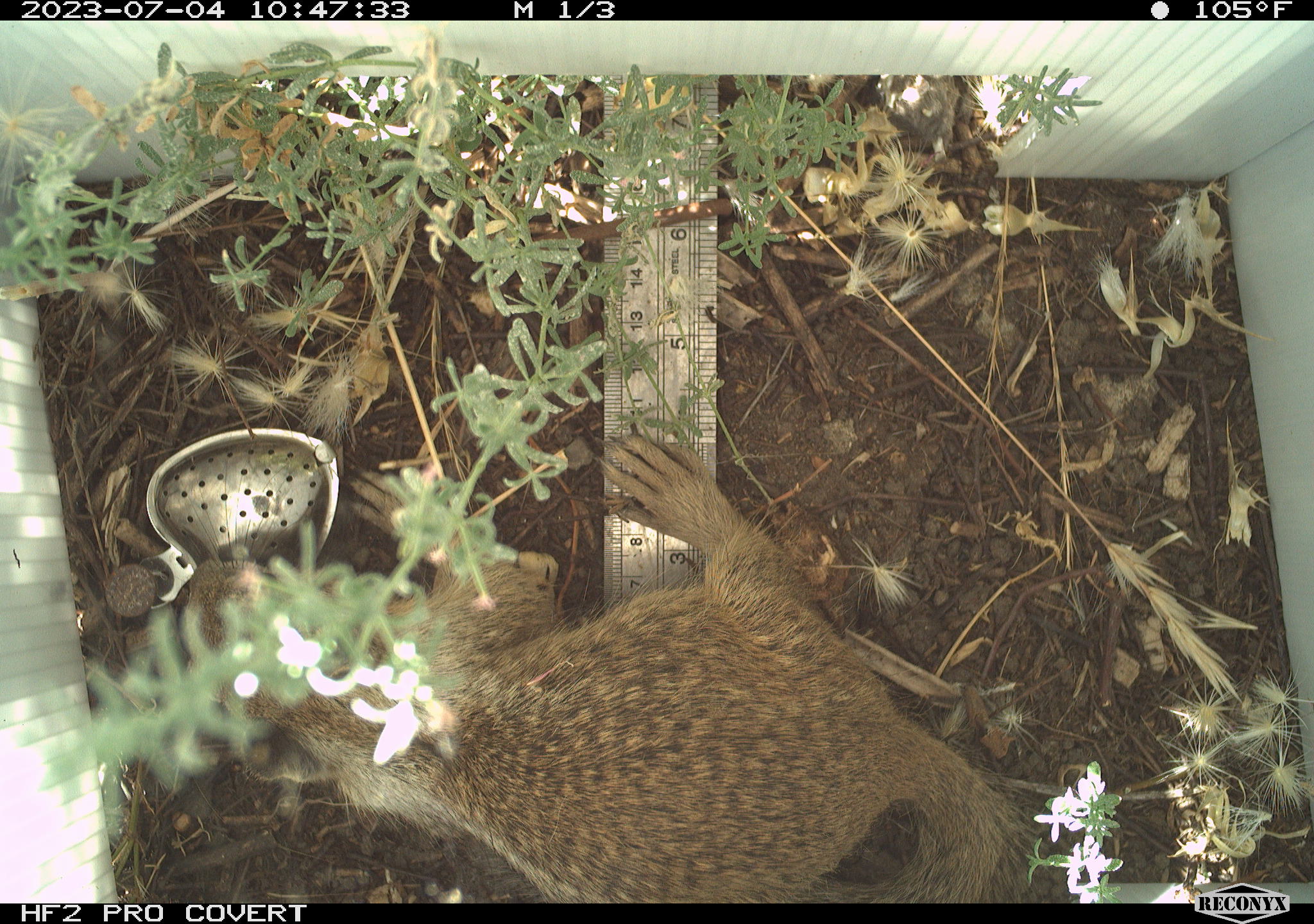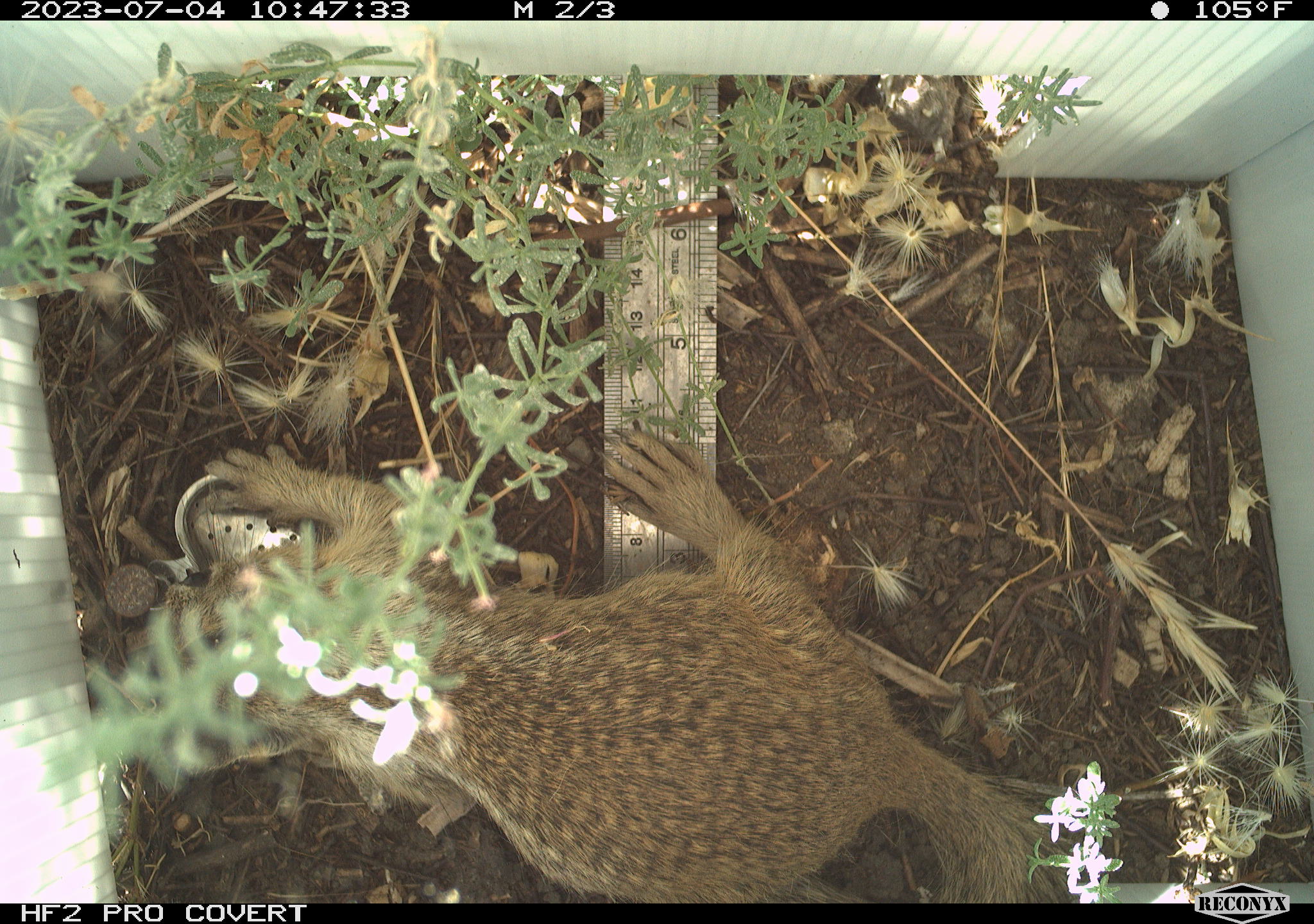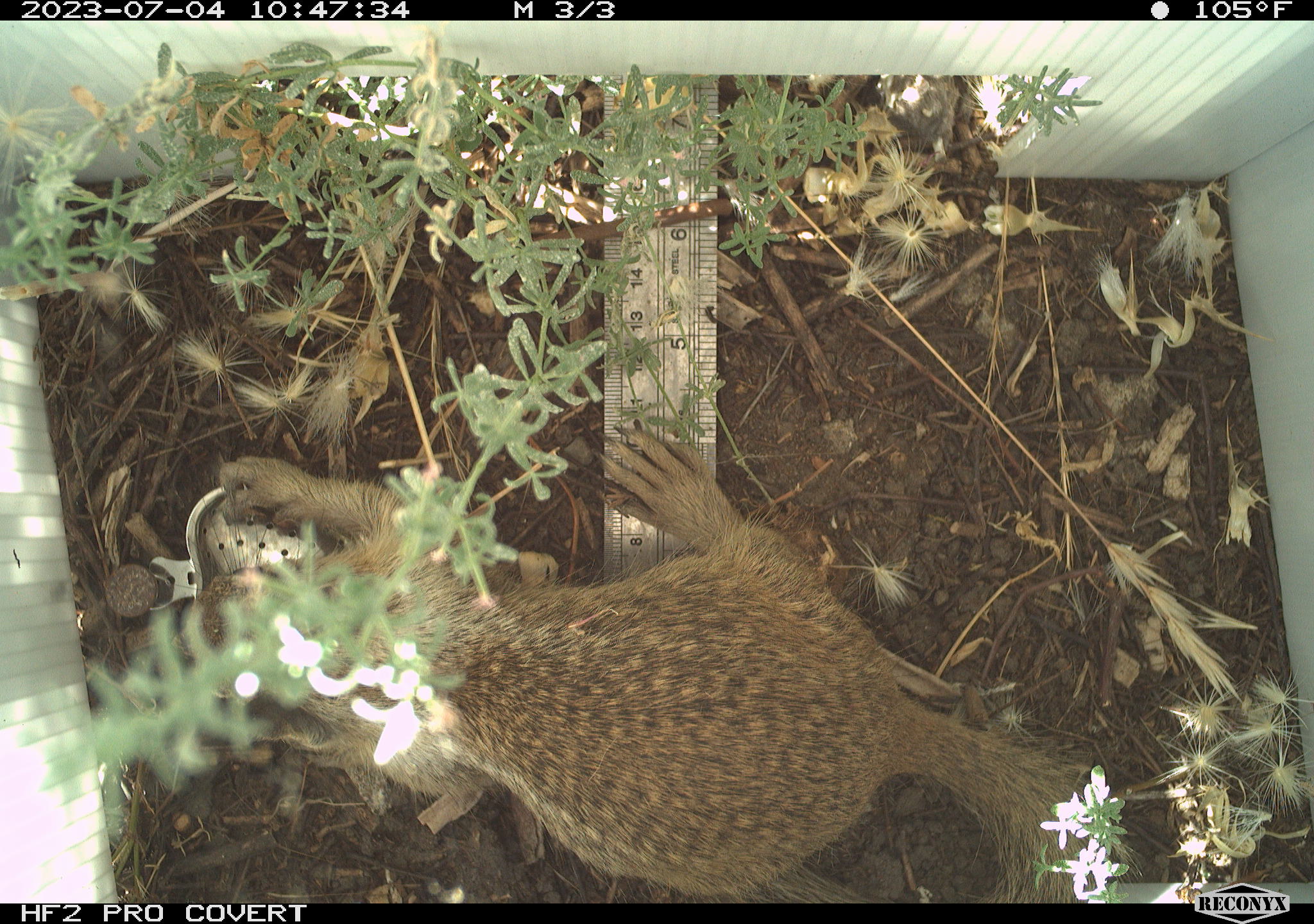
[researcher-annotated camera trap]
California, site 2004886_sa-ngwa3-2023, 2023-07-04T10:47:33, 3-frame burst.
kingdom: Animalia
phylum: Chordata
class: Mammalia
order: Rodentia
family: Sciuridae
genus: Otospermophilus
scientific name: Otospermophilus beecheyi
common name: california ground squirrel